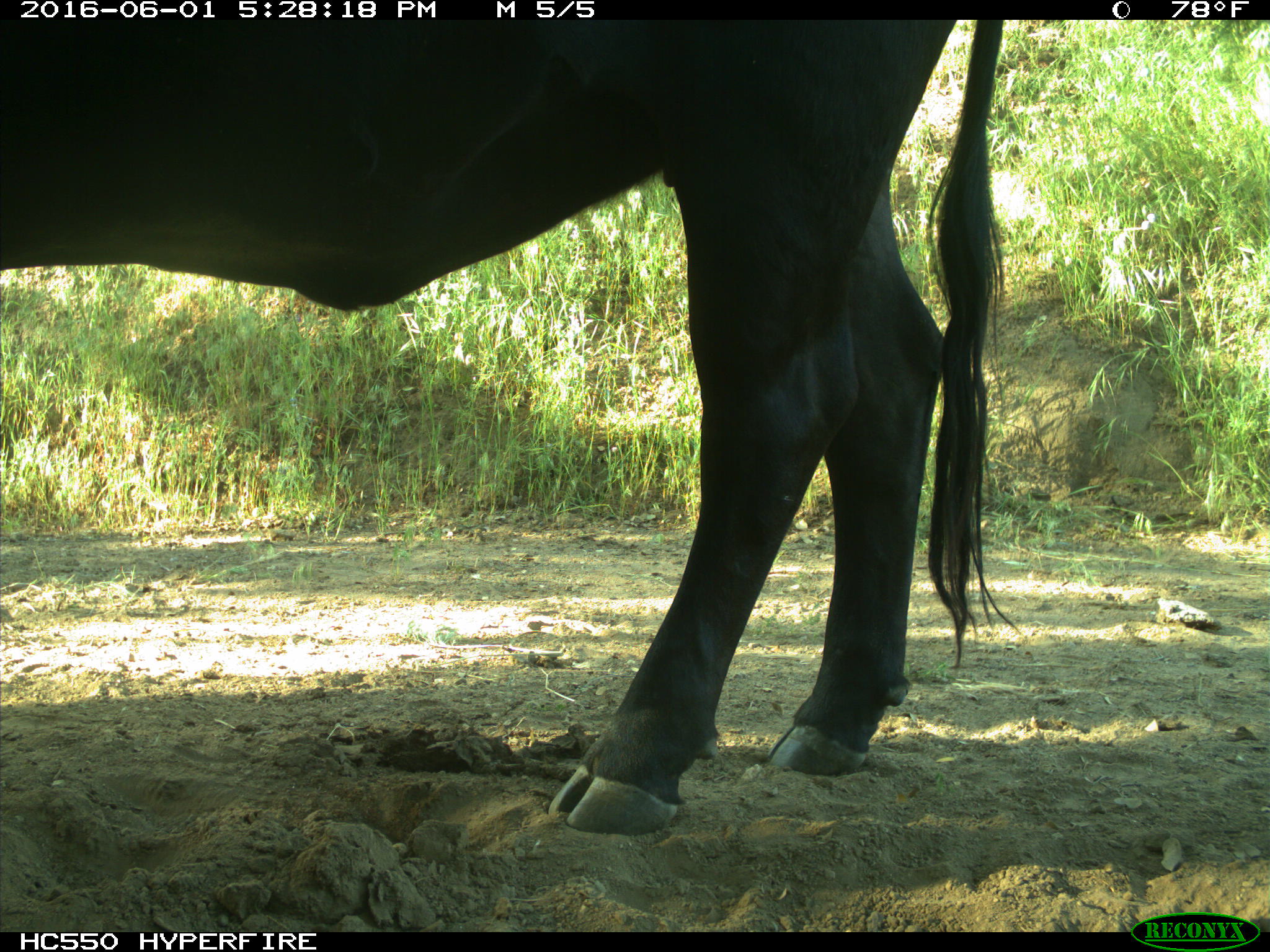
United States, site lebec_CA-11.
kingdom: Animalia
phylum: Chordata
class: Mammalia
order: Artiodactyla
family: Bovidae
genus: Bos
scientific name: Bos taurus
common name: domestic cow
Bos taurus (domestic cow).